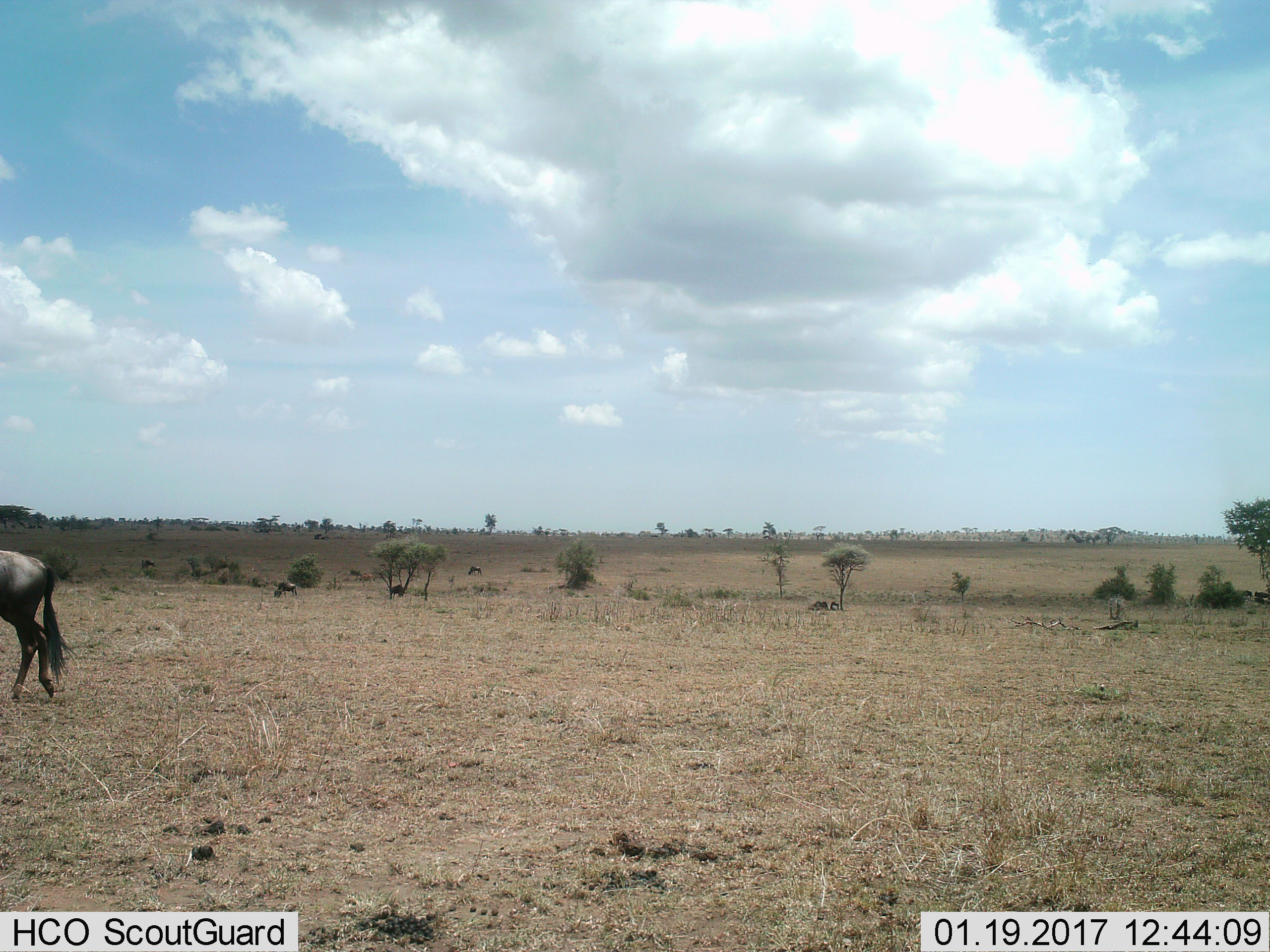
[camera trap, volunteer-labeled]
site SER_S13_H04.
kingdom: Animalia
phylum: Chordata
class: Mammalia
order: Artiodactyla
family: Bovidae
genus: Connochaetes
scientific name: Connochaetes taurinus taurinus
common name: blue wildebeest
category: wildebeestblue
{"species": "wildebeestblue (blue wildebeest) (Connochaetes taurinus taurinus)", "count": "4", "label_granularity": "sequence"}